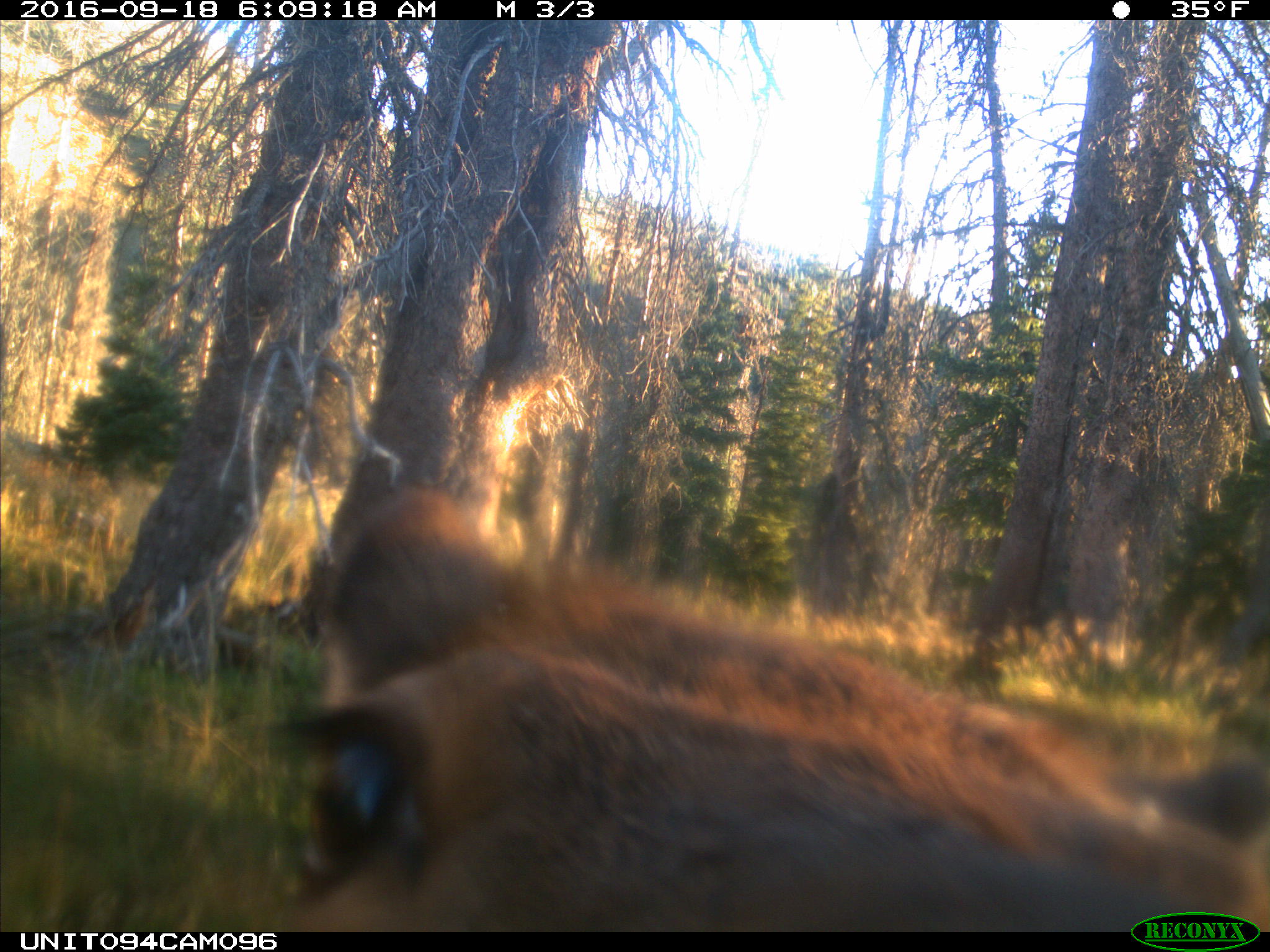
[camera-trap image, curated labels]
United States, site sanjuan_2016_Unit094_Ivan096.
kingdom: Animalia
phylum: Chordata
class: Mammalia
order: Artiodactyla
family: Cervidae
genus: Cervus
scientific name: Cervus elaphus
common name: red deer